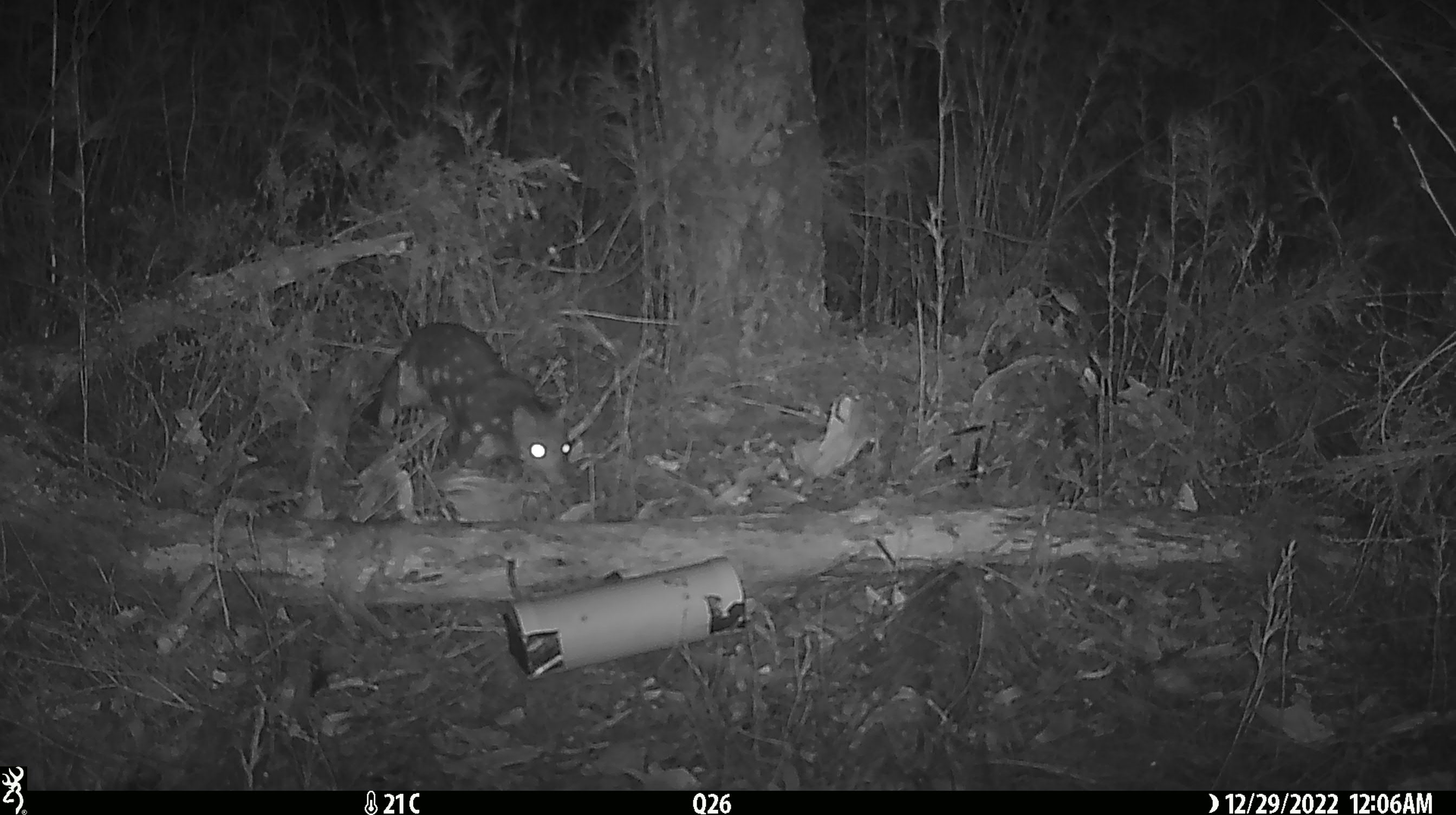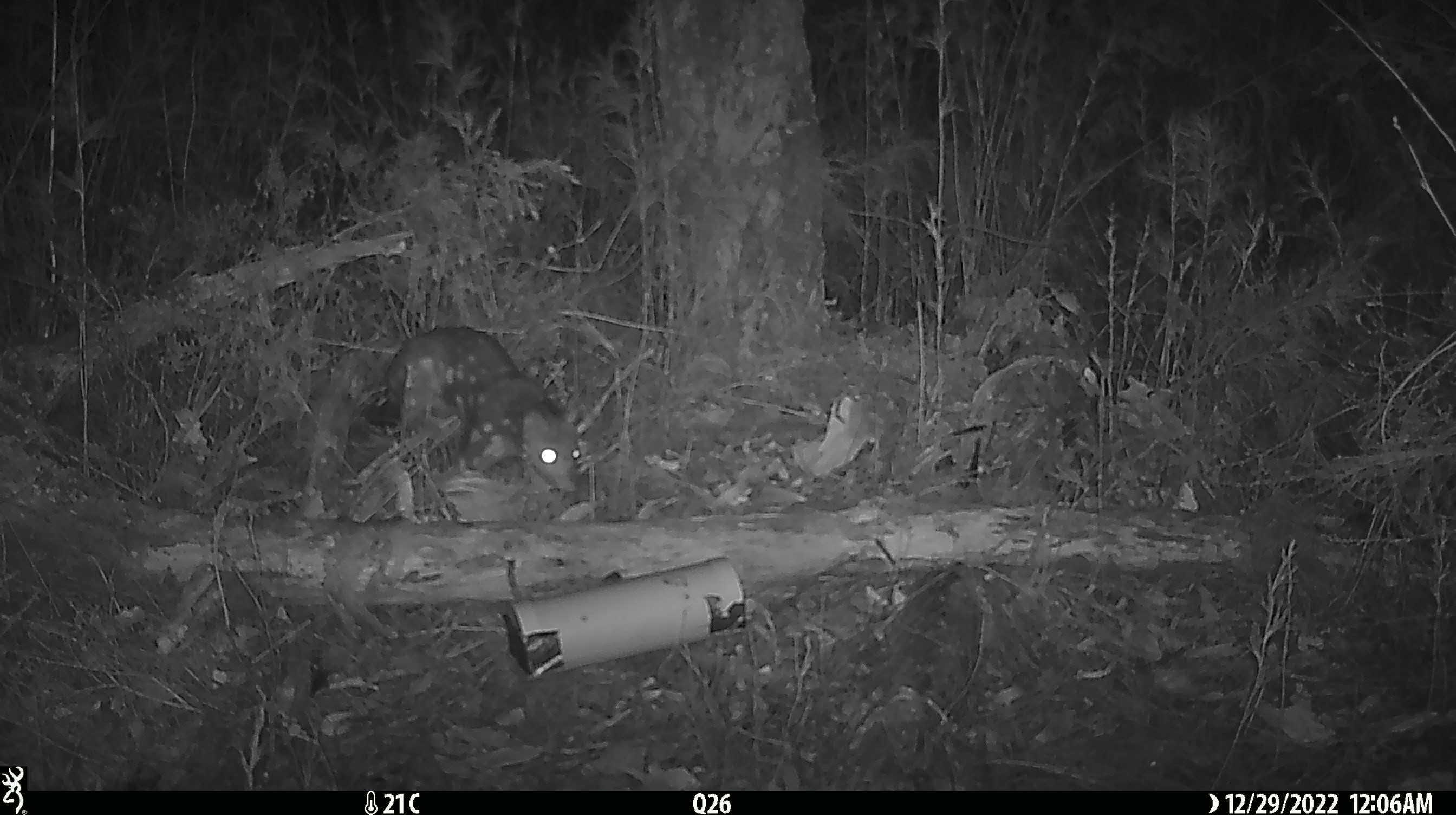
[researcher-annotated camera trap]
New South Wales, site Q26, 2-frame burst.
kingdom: Animalia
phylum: Chordata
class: Mammalia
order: Dasyuromorphia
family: Dasyuridae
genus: Dasyurus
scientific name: Dasyurus maculatus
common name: spotted-tailed quoll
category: quoll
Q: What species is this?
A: Quoll (spotted-tailed quoll) (Dasyurus maculatus).